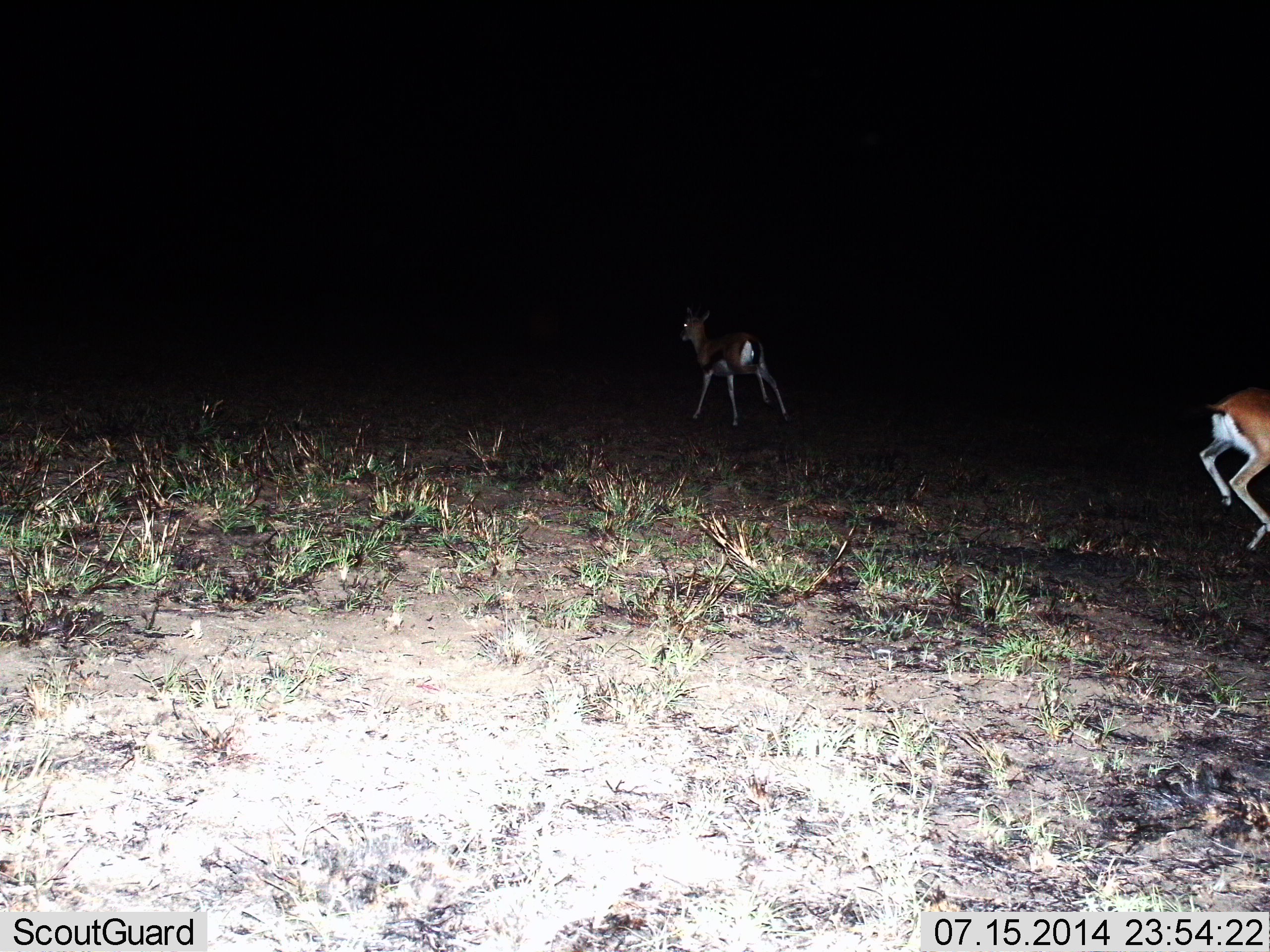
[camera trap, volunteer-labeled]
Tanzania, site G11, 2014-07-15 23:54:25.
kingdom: Animalia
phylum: Chordata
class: Mammalia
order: Artiodactyla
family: Bovidae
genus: Eudorcas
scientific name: Eudorcas thomsonii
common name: thomson's gazelle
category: gazellethomsons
Gazellethomsons (thomson's gazelle) (Eudorcas thomsonii), count 2. Behavior (volunteer vote fractions): standing 20%, resting 0%, moving 80%, interacting 0%. Young present (vote fraction): 0%. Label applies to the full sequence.